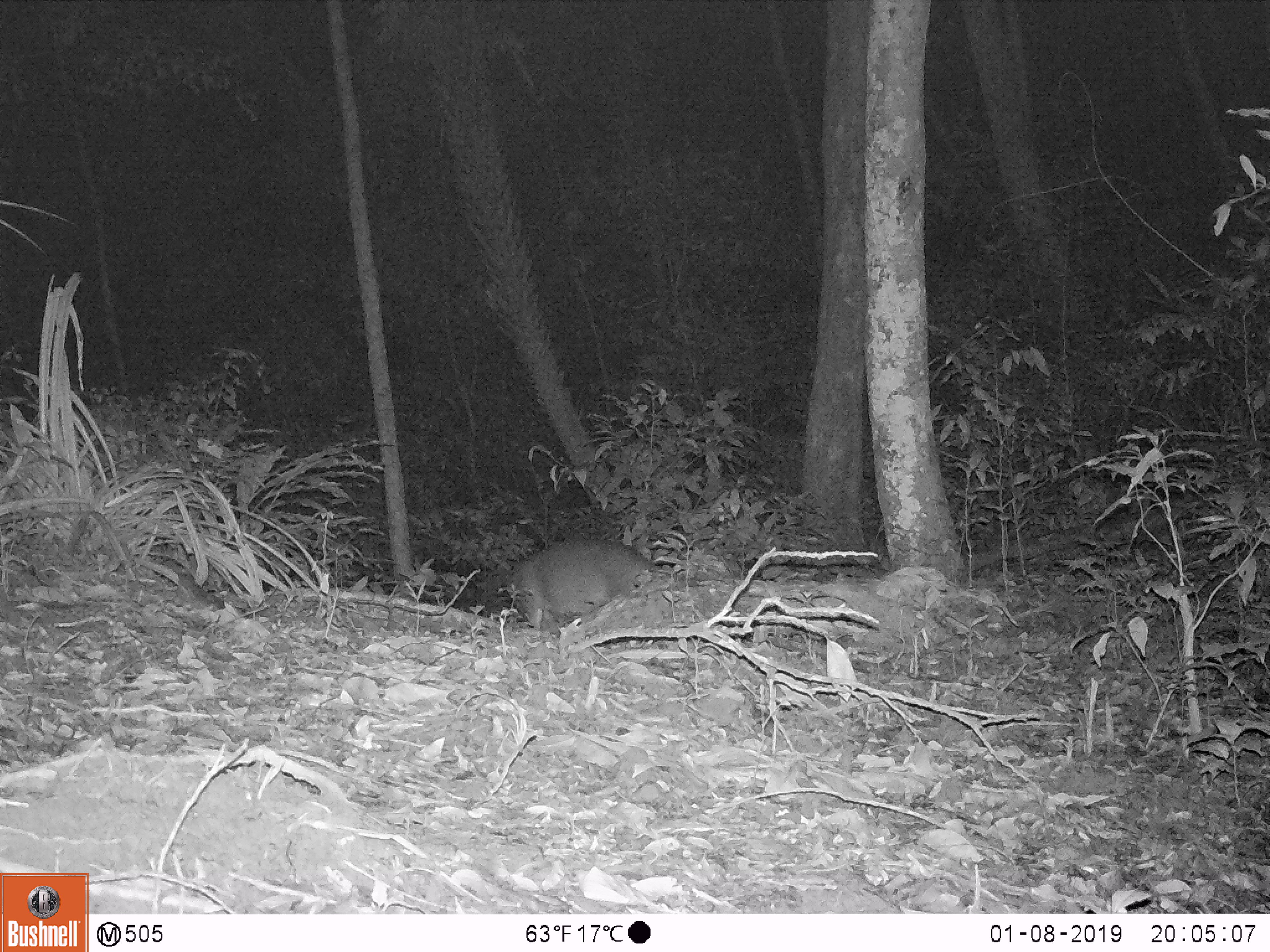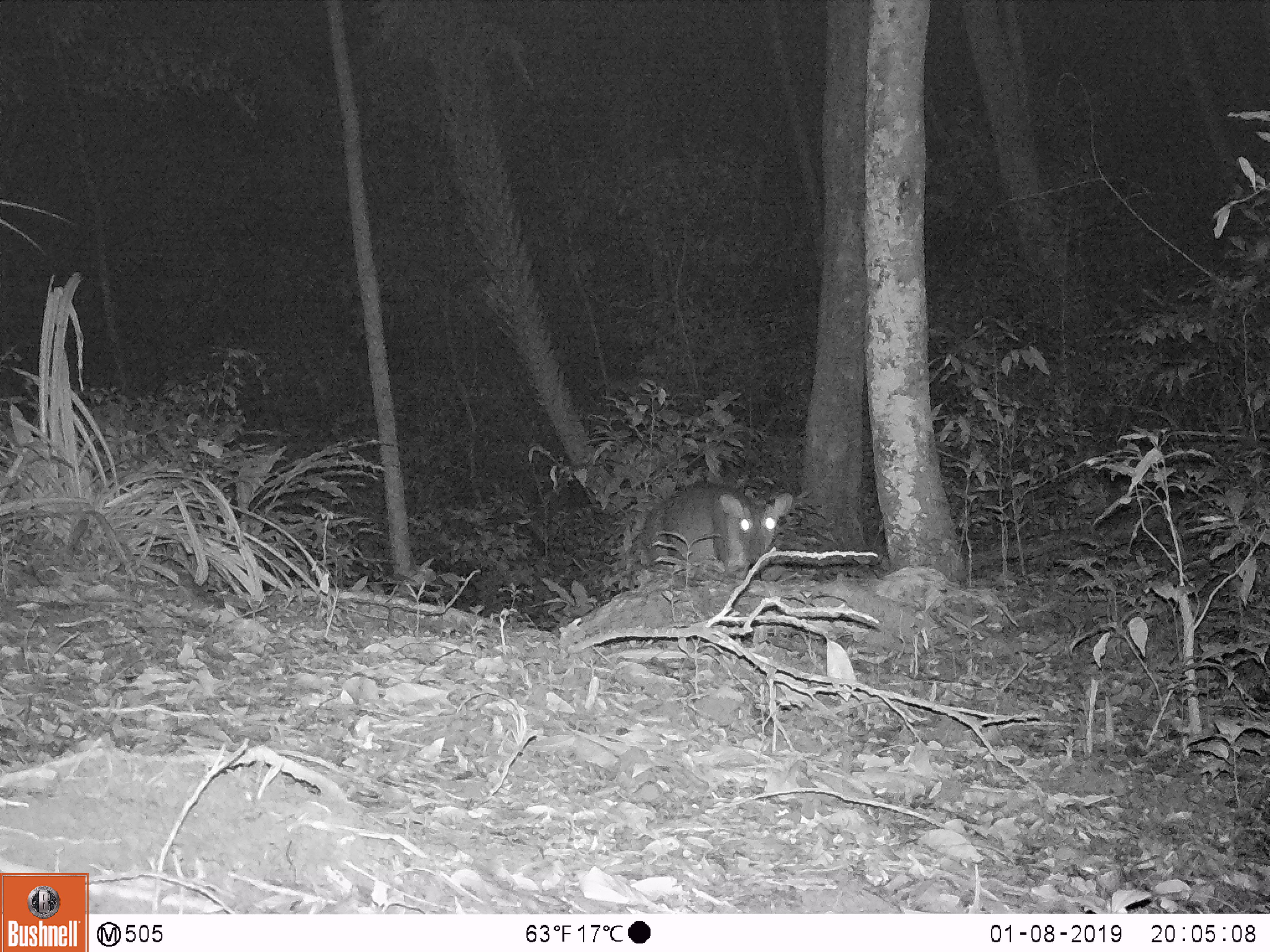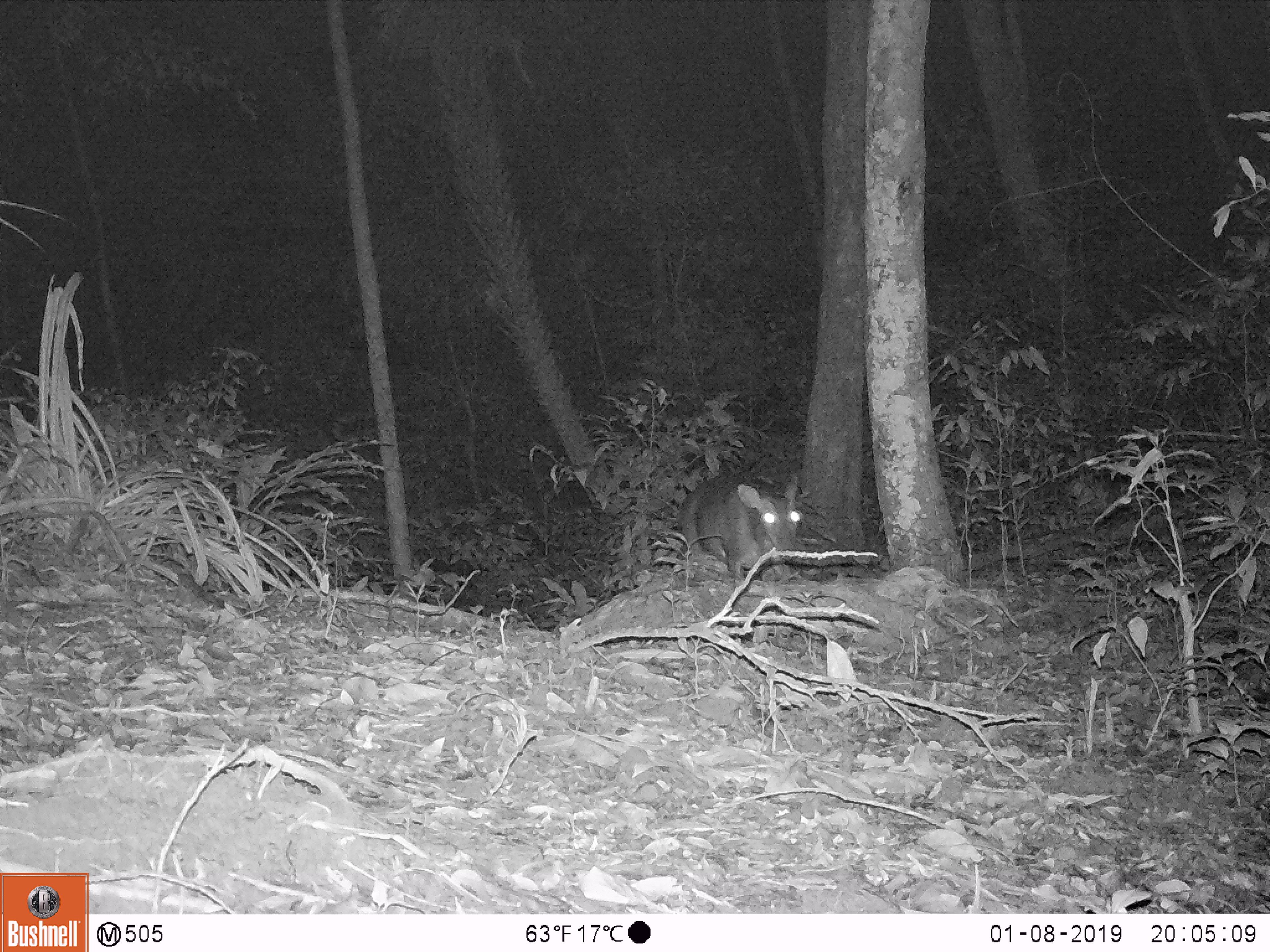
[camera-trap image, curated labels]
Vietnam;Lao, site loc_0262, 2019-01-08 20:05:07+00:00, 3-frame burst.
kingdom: Animalia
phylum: Chordata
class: Mammalia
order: Artiodactyla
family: Cervidae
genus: Muntiacus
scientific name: Muntiacus vuquangensis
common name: large-antlered muntjac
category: large antlered muntjac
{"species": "large antlered muntjac (large-antlered muntjac) (Muntiacus vuquangensis)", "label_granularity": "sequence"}